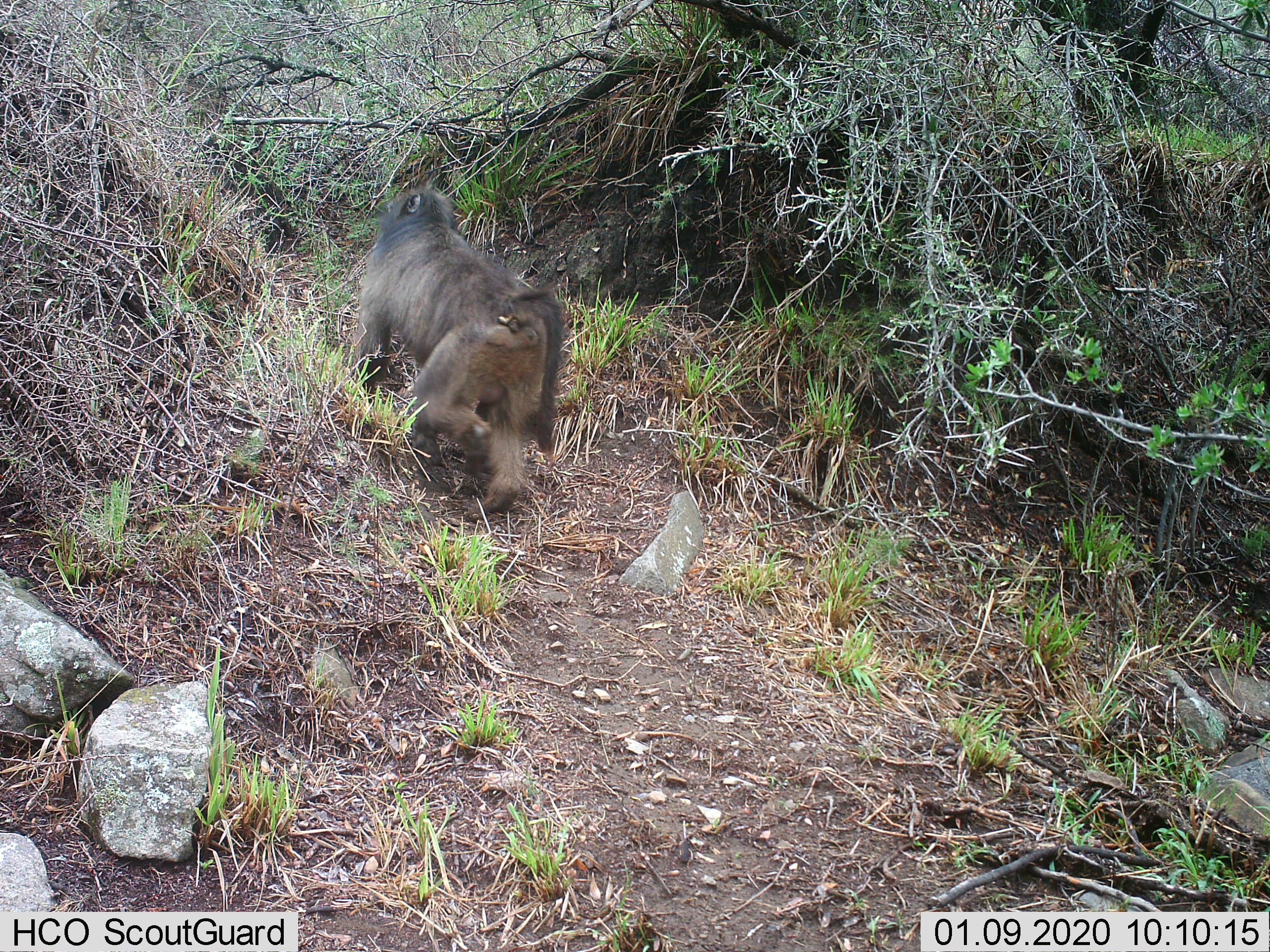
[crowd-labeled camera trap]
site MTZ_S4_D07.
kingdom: Animalia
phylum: Chordata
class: Mammalia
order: Primates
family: Cercopithecidae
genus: Papio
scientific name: Papio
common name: baboon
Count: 1.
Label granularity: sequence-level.